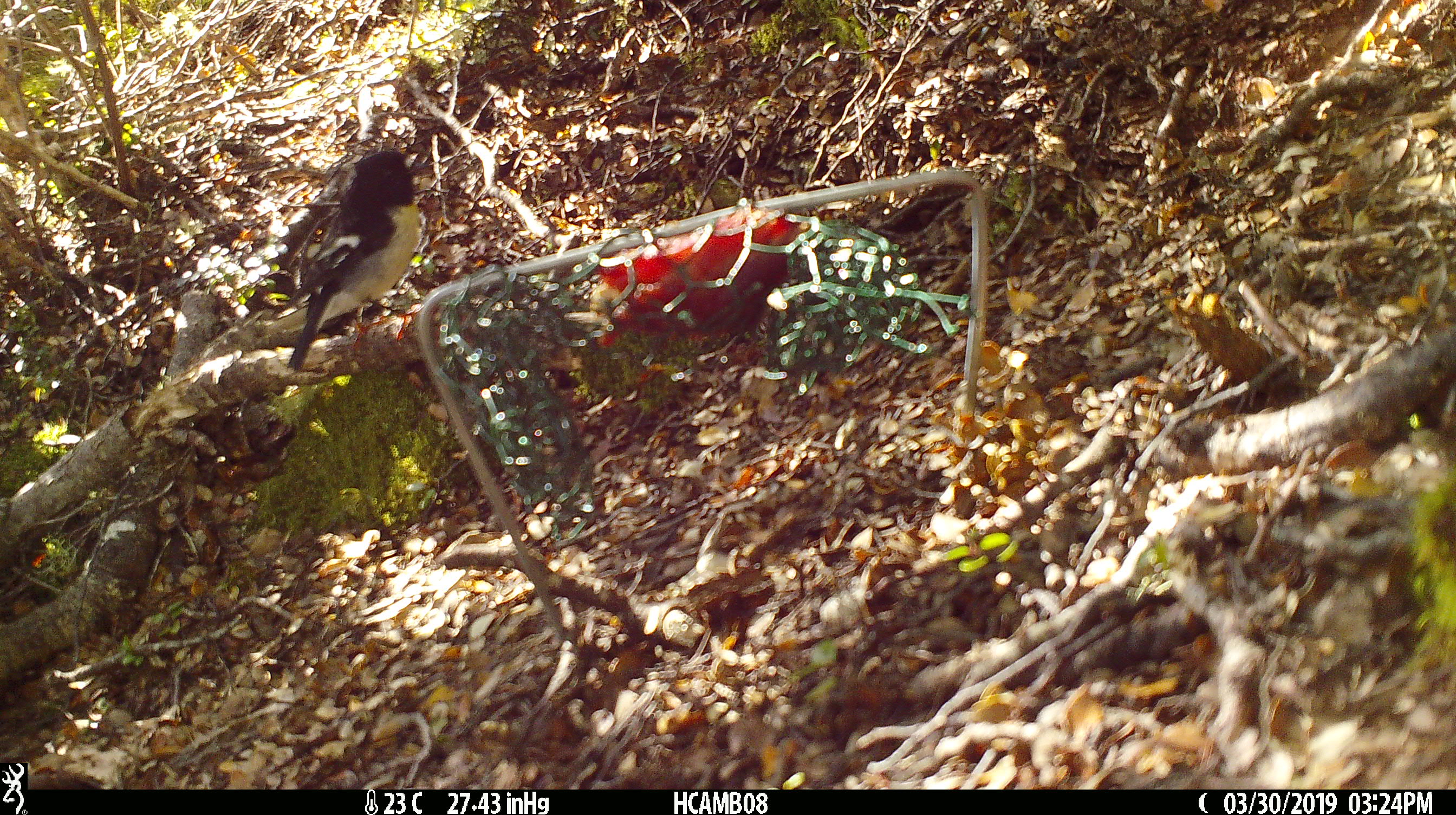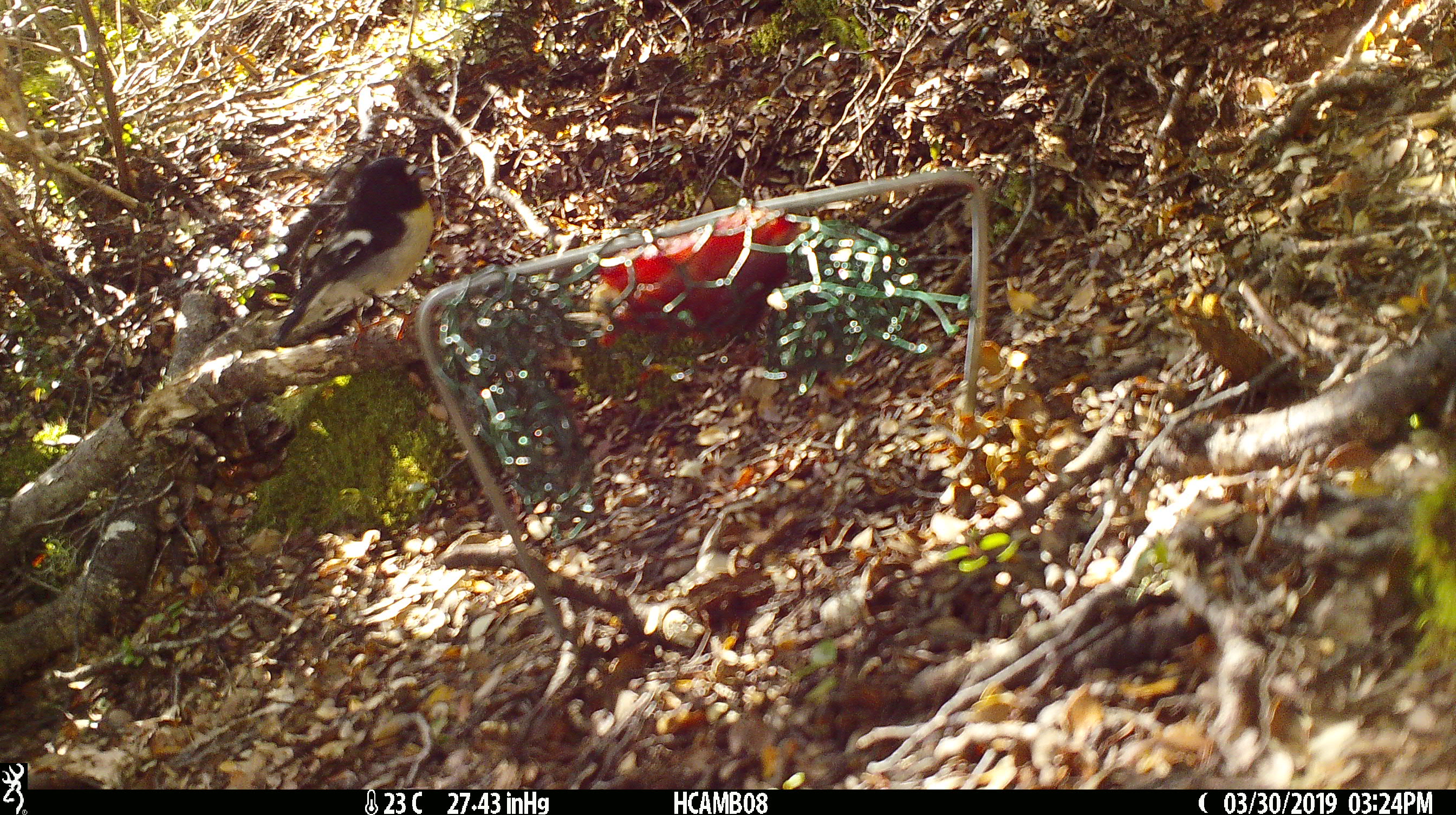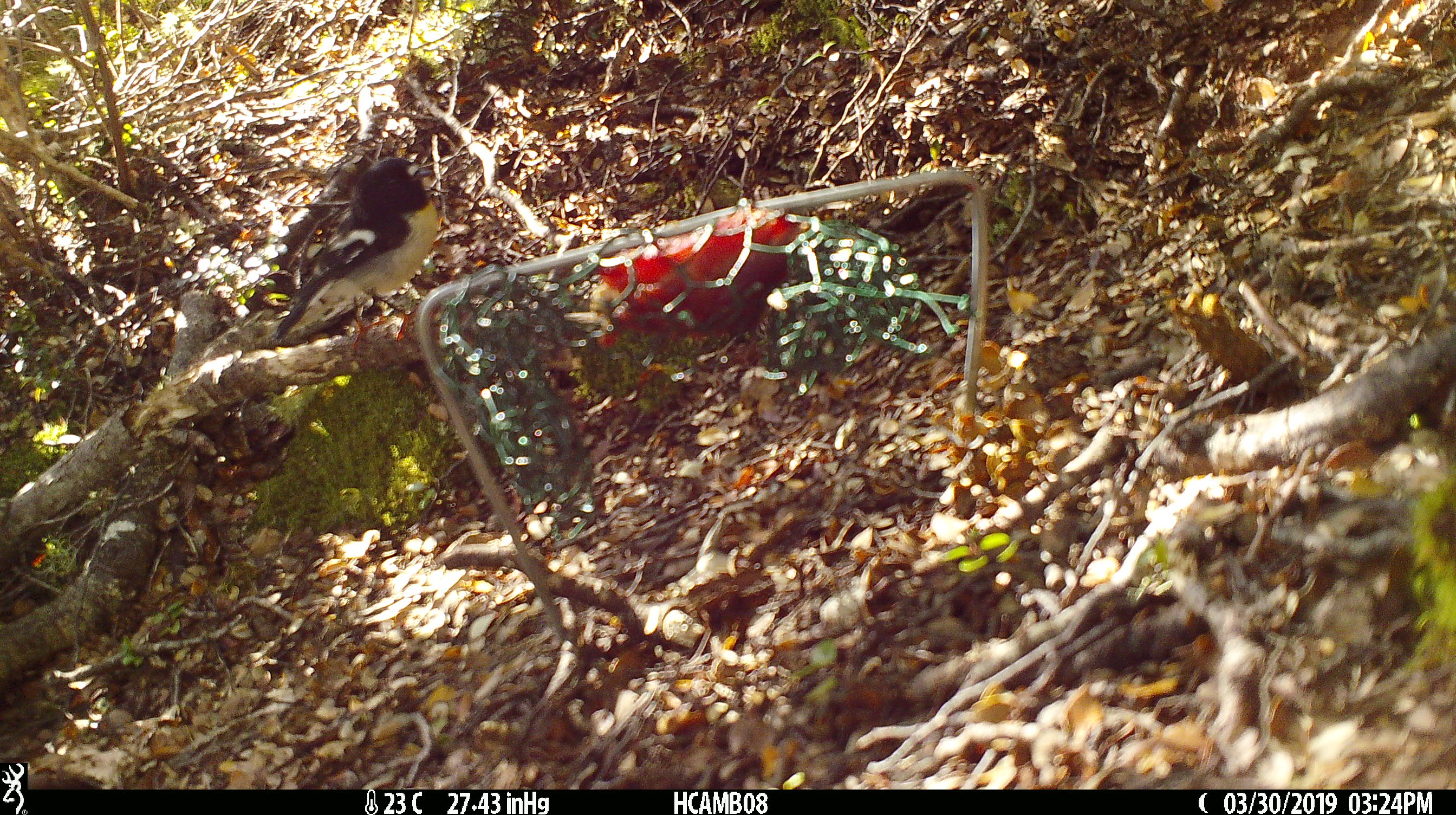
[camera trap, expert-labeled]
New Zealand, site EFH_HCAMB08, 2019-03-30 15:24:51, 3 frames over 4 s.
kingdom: Animalia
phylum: Chordata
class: Aves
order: Passeriformes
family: Petroicidae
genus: Petroica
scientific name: Petroica macrocephala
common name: tomtit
Tomtit (Petroica macrocephala).